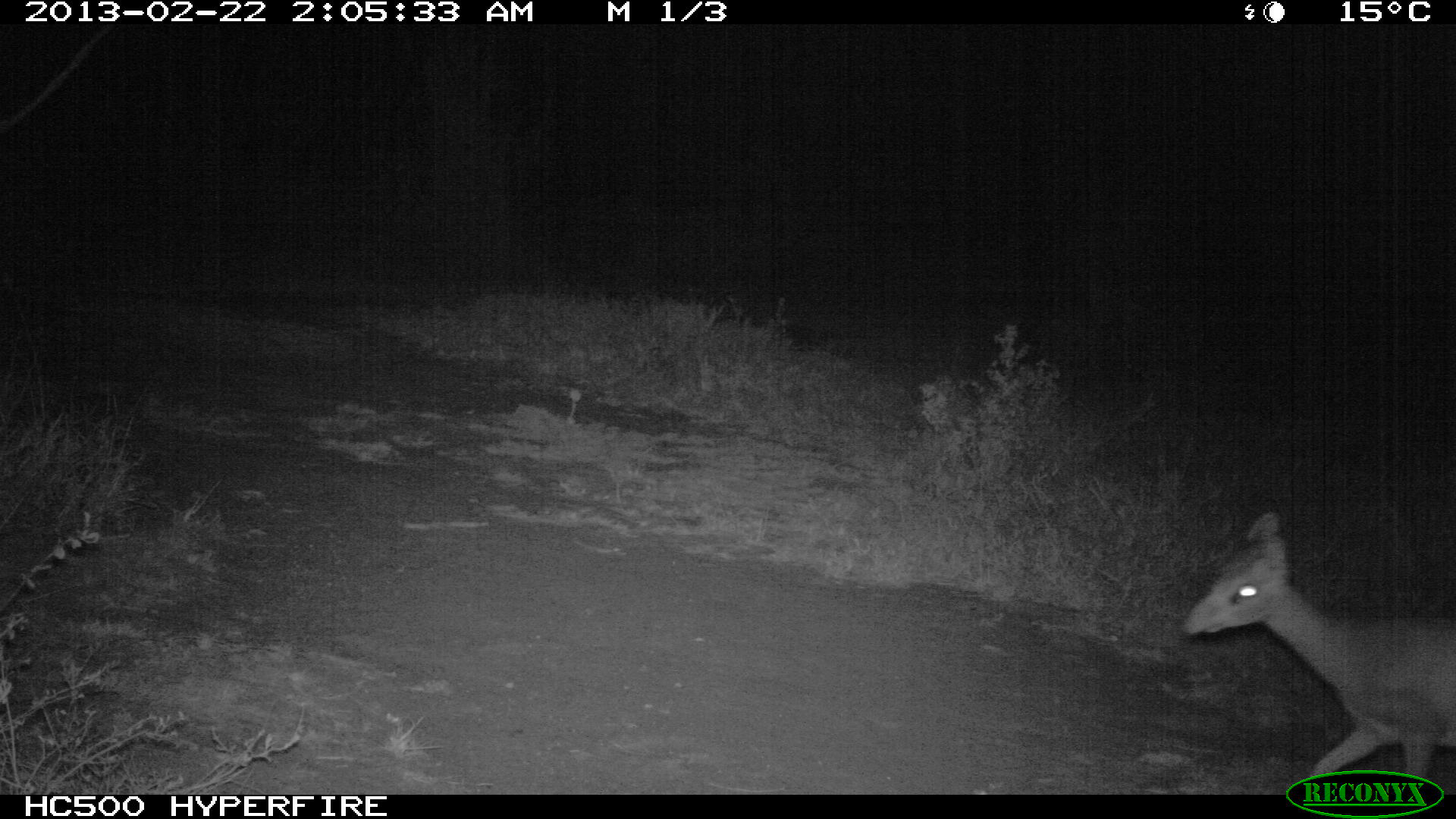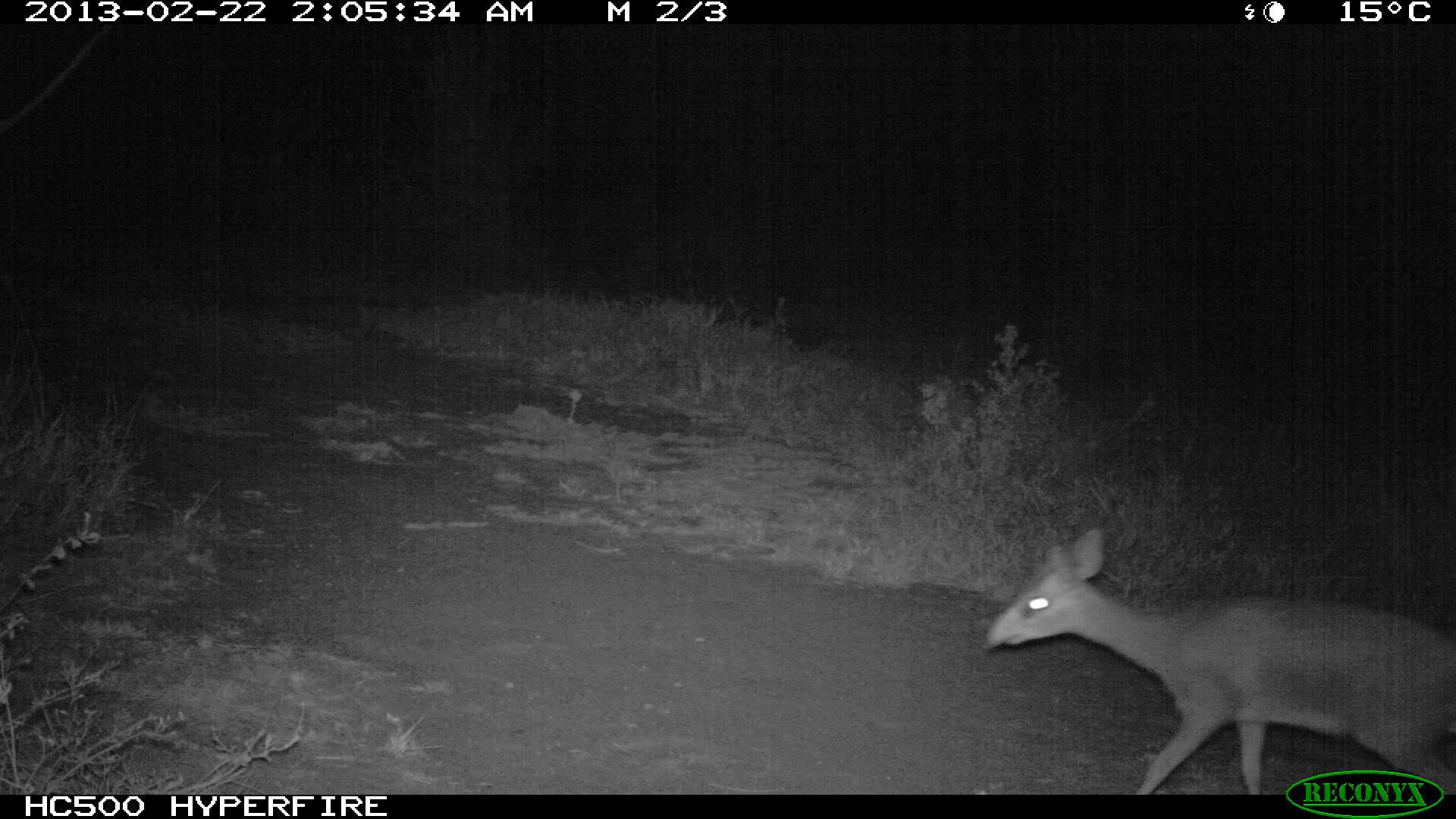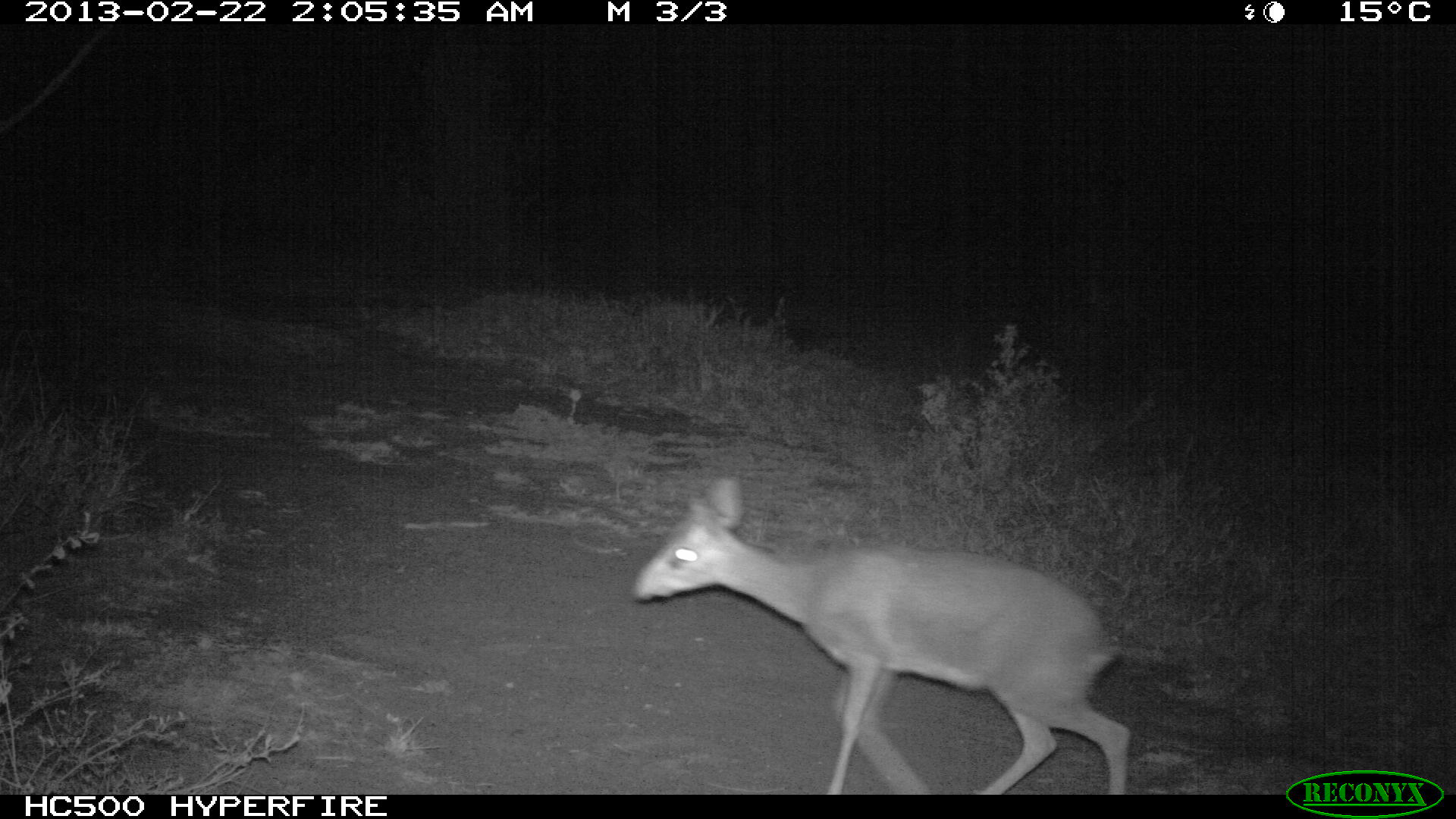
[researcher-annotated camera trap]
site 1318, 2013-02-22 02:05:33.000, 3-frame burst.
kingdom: Animalia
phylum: Chordata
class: Mammalia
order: Artiodactyla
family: Bovidae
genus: Madoqua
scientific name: Madoqua guentheri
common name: günther's dik-dik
Madoqua guentheri (günther's dik-dik), count 1.